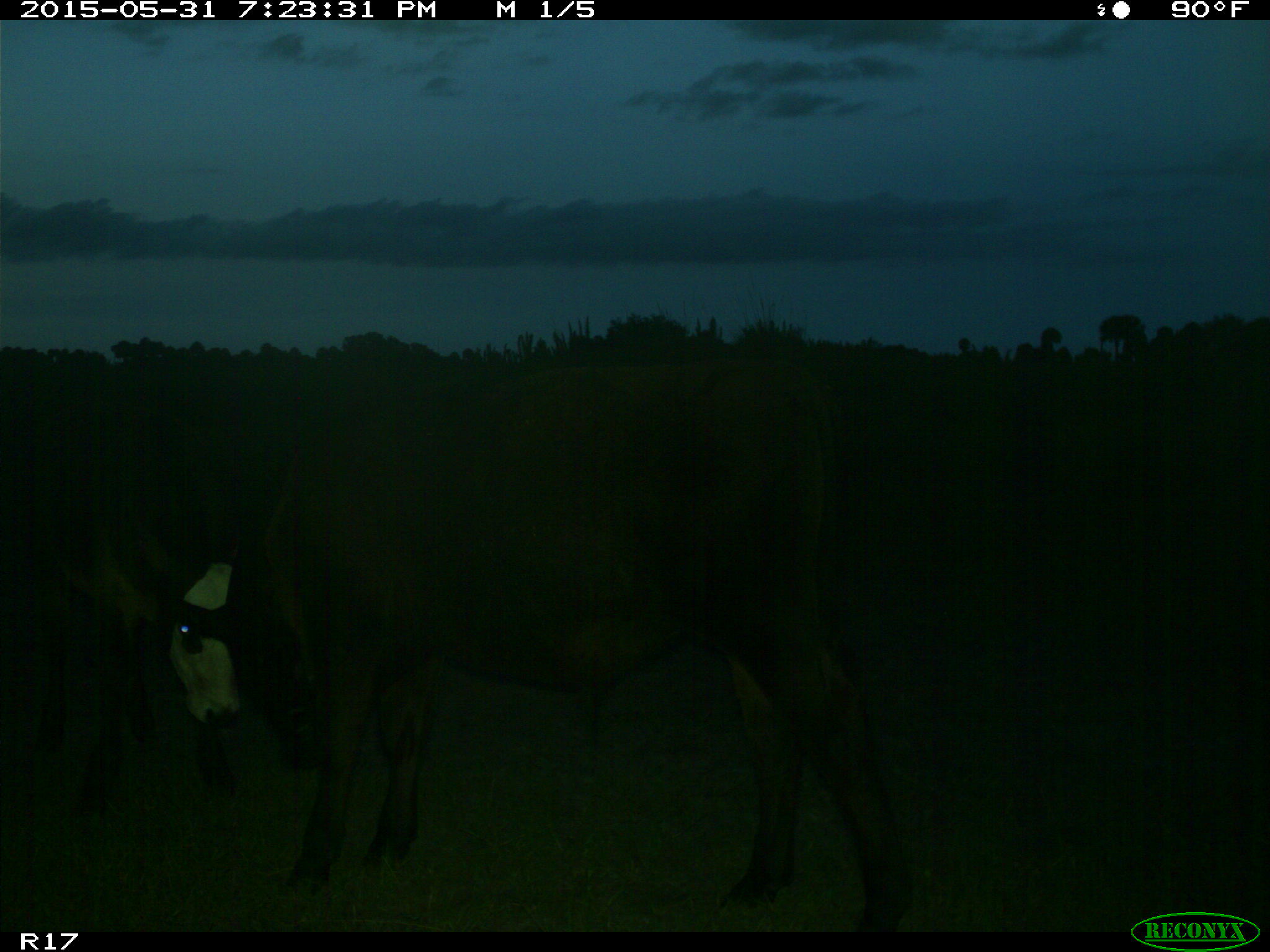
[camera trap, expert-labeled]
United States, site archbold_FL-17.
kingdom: Animalia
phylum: Chordata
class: Mammalia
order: Artiodactyla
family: Bovidae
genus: Bos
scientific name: Bos taurus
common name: domestic cow